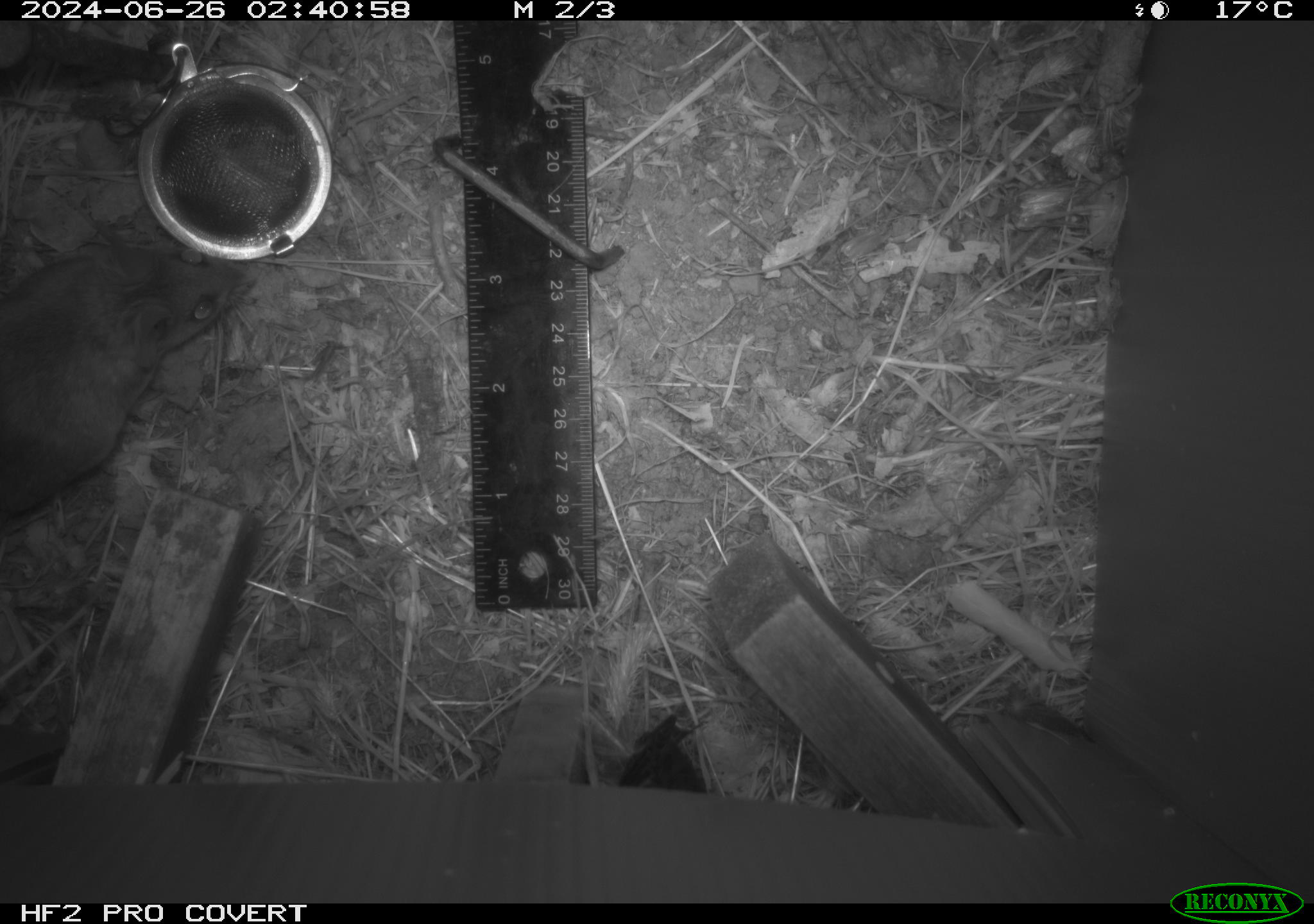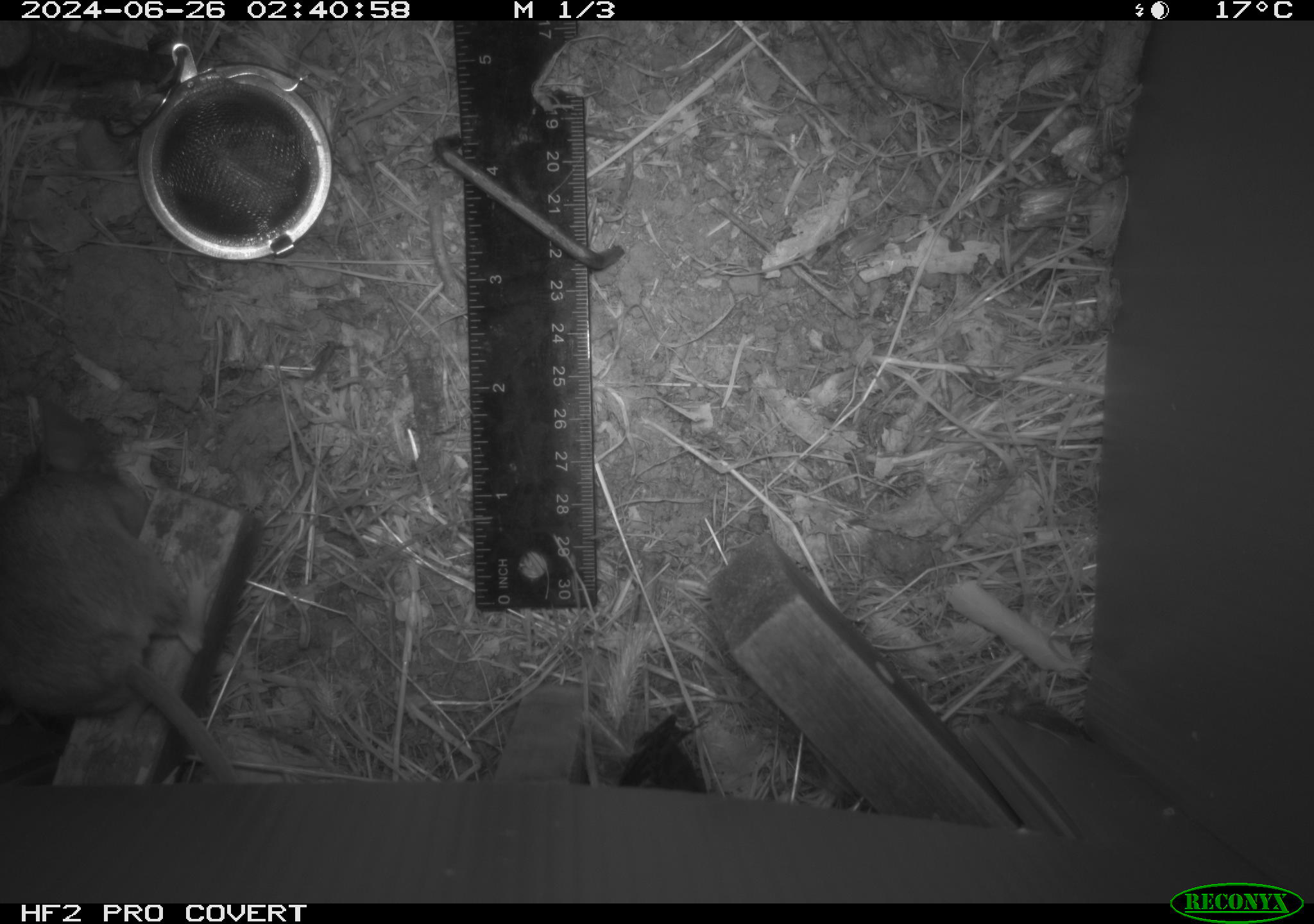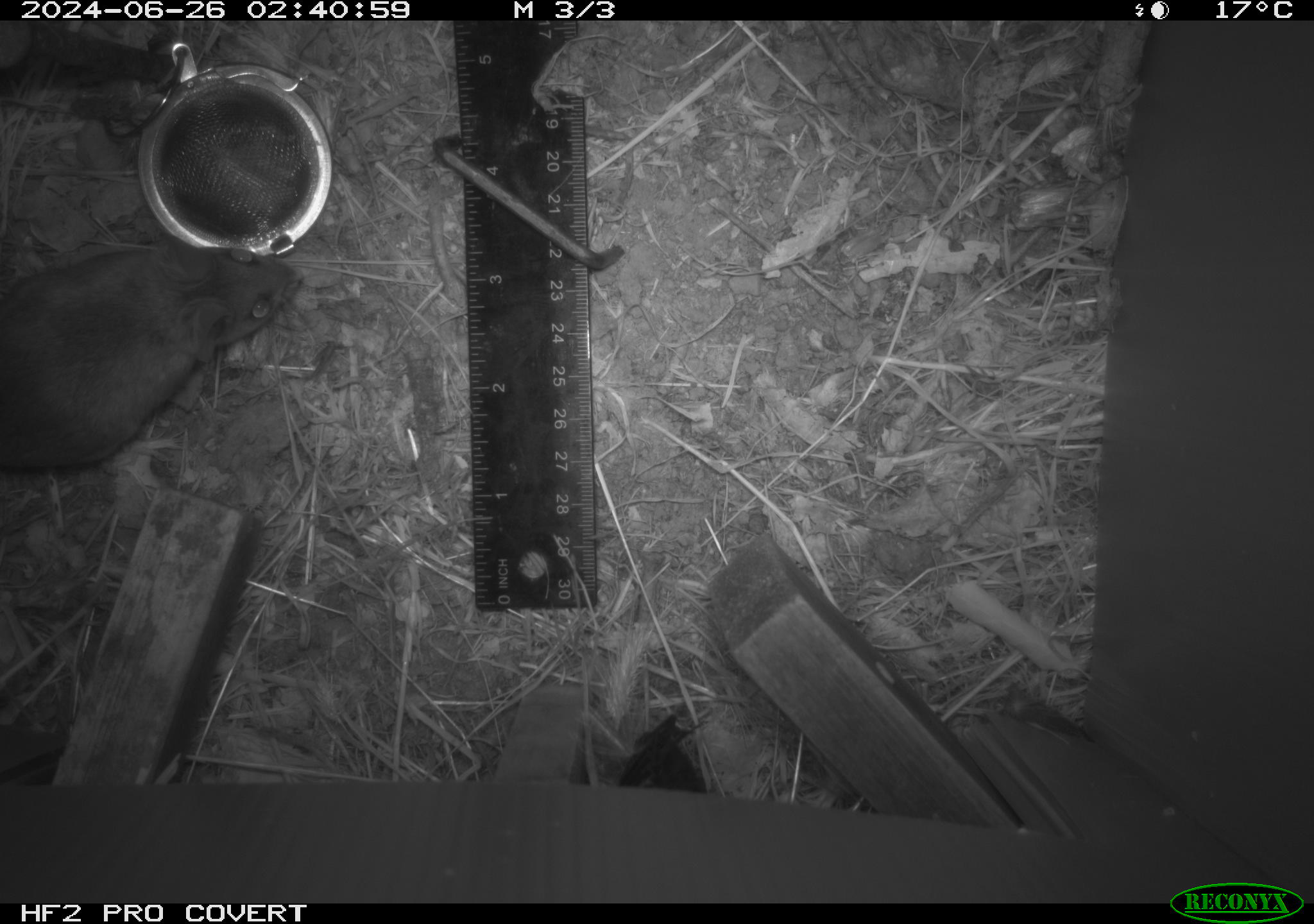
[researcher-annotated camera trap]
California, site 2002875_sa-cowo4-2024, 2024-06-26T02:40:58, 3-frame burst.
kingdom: Animalia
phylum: Chordata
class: Mammalia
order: Rodentia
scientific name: Rodentia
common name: rodent